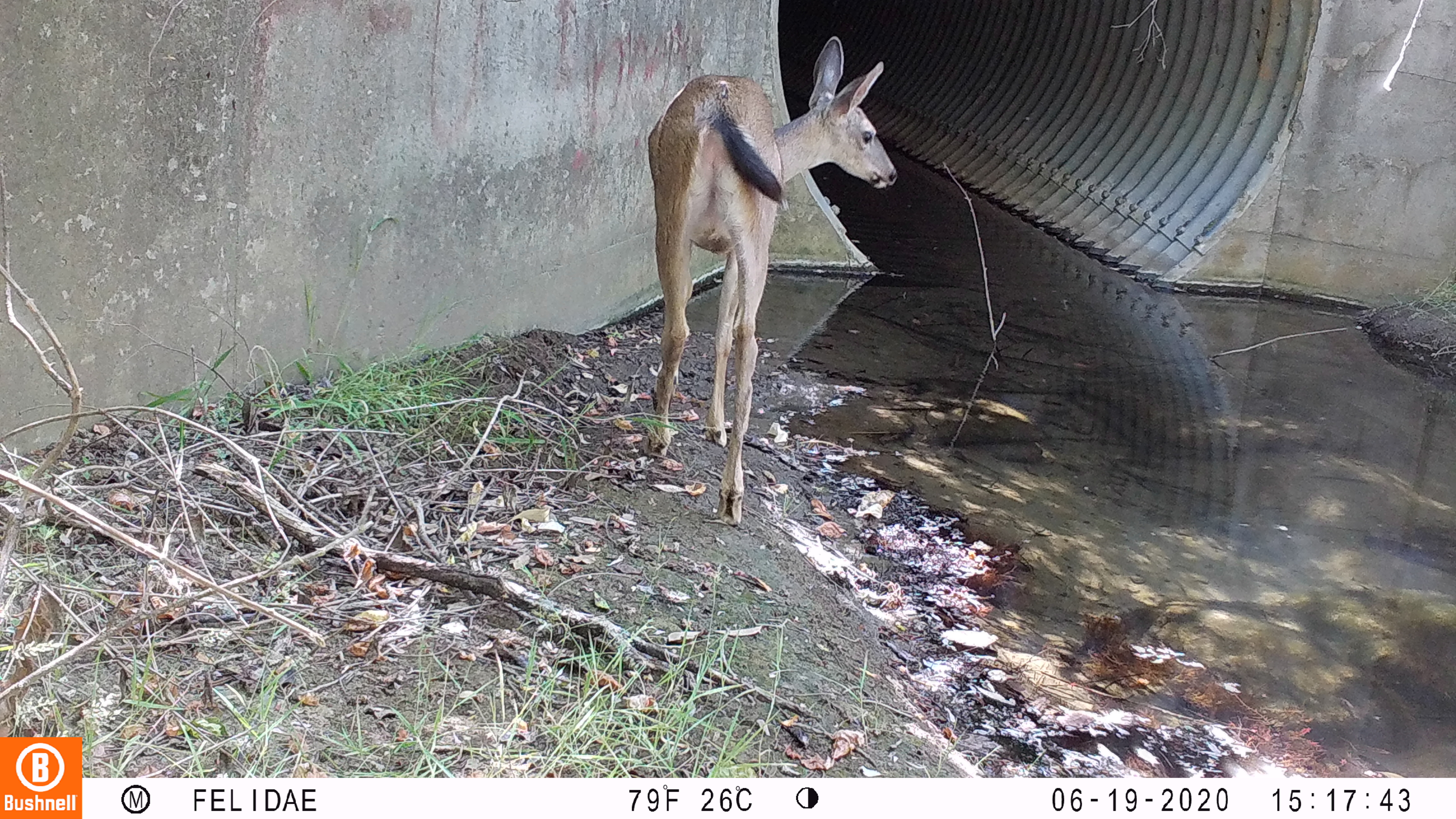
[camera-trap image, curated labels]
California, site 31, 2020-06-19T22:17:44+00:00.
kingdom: Animalia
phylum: Chordata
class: Mammalia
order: Artiodactyla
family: Cervidae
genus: Odocoileus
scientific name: Odocoileus hemionus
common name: mule deer